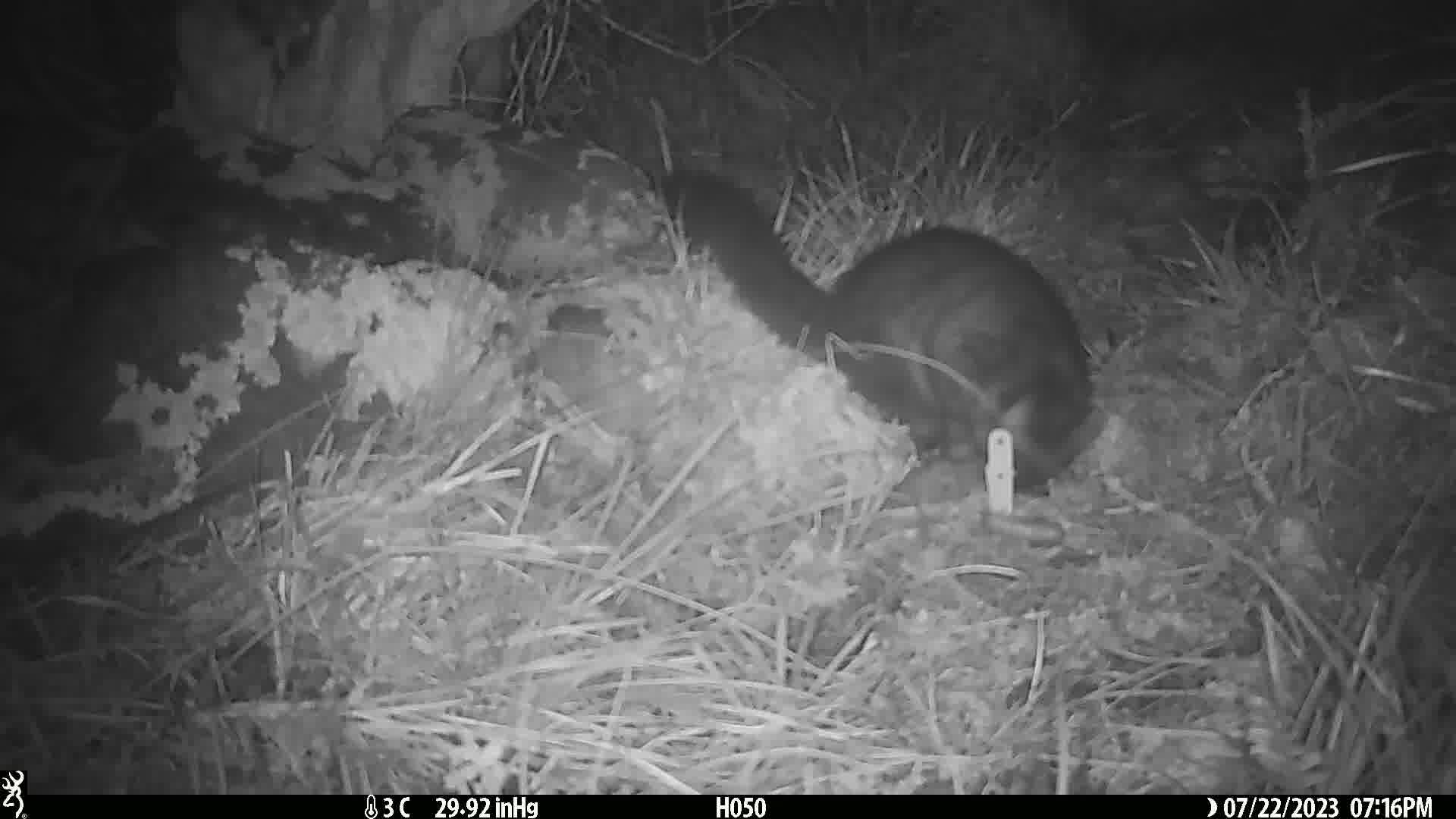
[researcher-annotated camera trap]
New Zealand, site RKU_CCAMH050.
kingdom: Animalia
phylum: Chordata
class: Mammalia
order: Diprotodontia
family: Phalangeridae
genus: Trichosurus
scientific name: Trichosurus vulpecula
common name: common brushtail possum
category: possum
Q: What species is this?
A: Possum (common brushtail possum) (Trichosurus vulpecula).